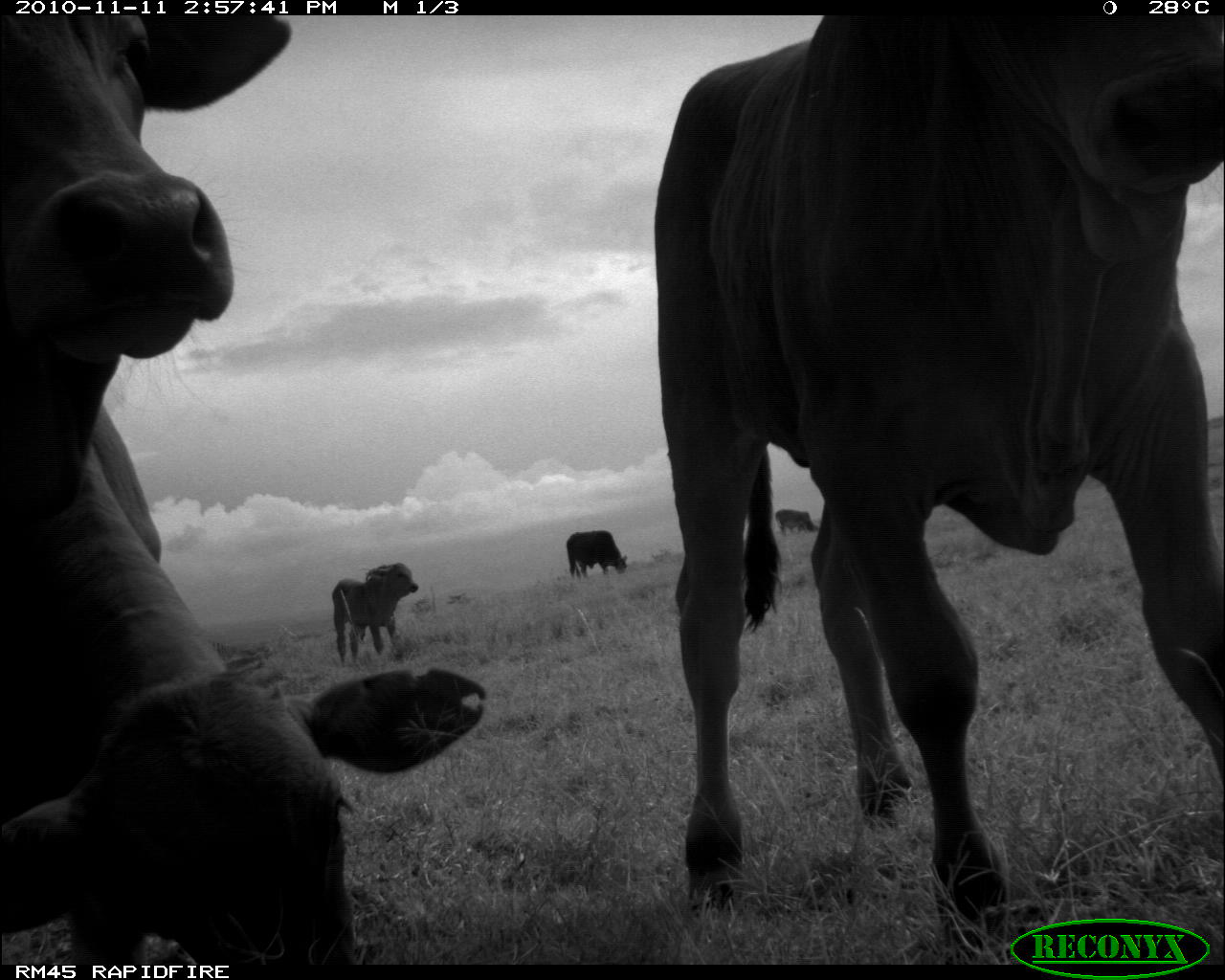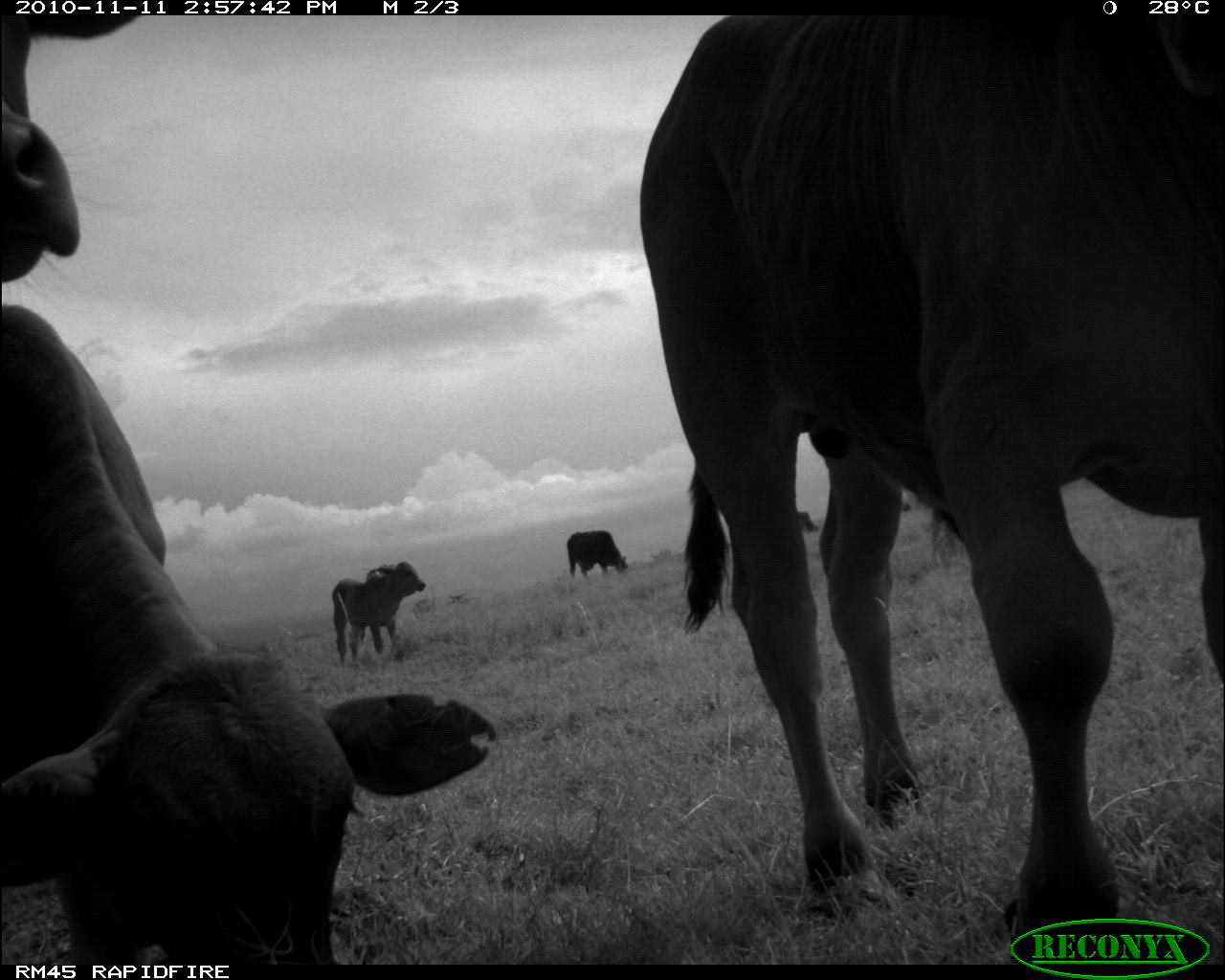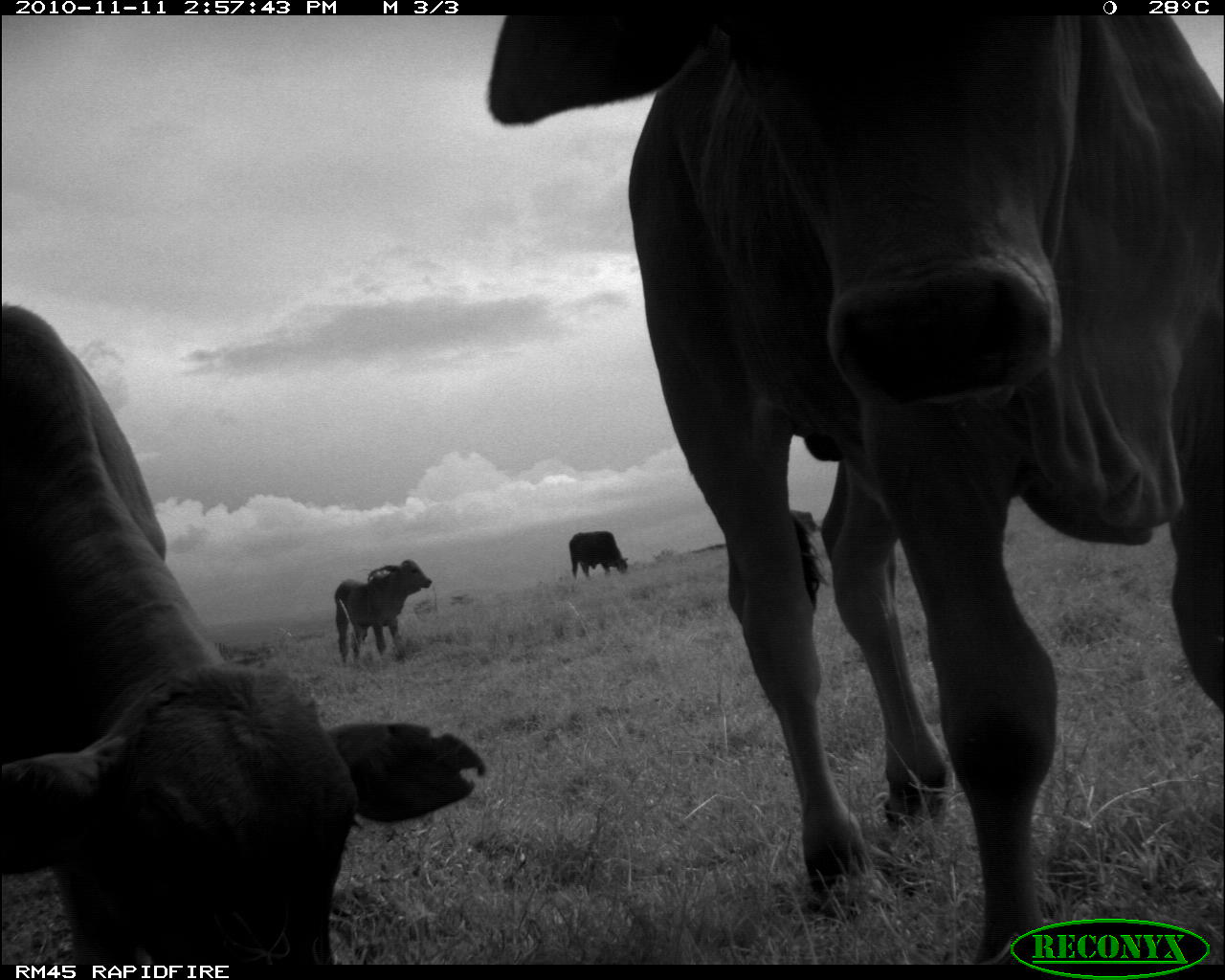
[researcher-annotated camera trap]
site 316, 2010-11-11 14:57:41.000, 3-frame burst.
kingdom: Animalia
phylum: Chordata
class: Mammalia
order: Artiodactyla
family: Bovidae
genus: Bos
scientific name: Bos taurus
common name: domestic cattle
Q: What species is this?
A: Bos taurus (domestic cattle).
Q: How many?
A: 6.